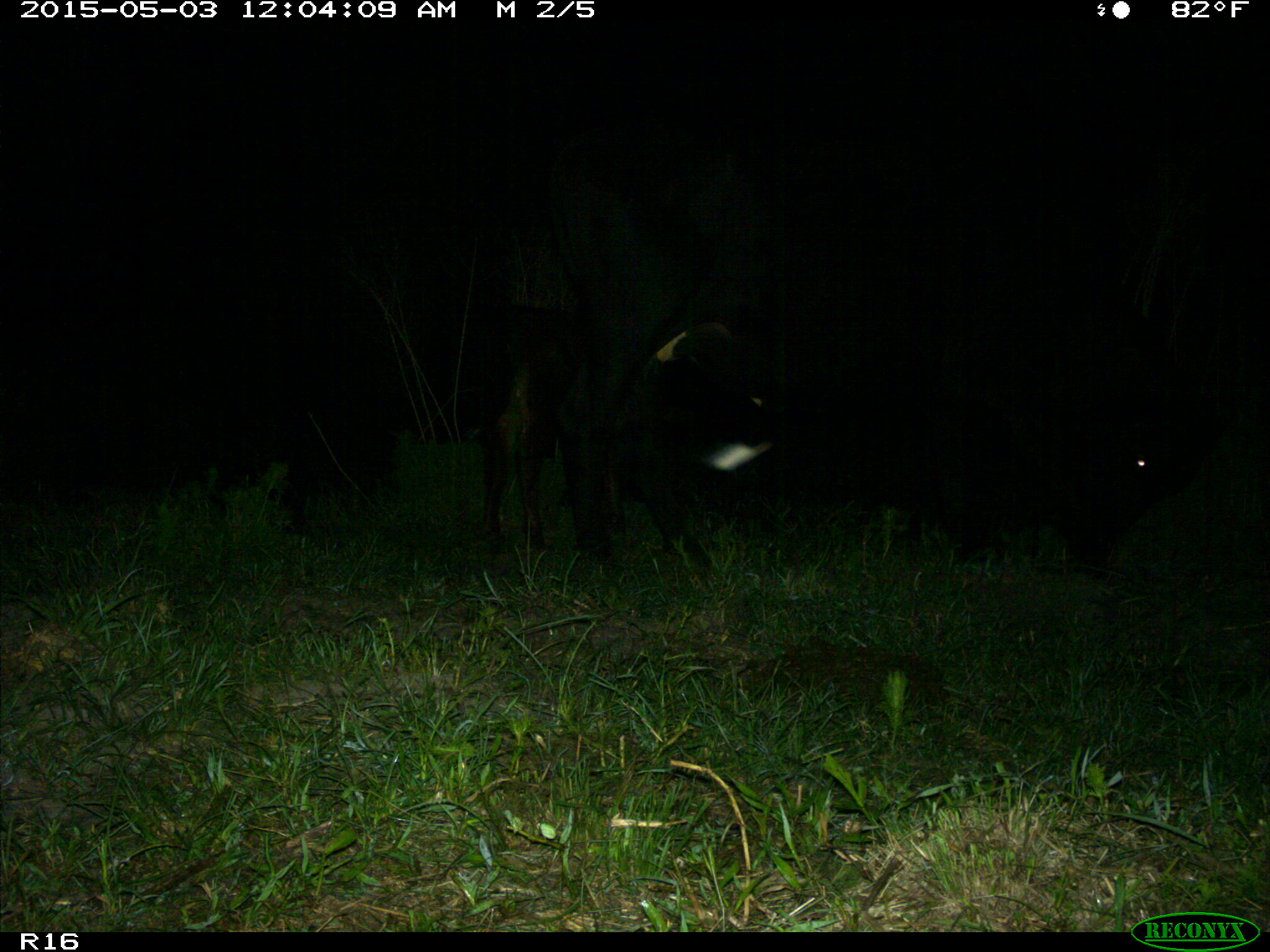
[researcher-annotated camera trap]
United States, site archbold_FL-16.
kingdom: Animalia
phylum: Chordata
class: Mammalia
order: Artiodactyla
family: Bovidae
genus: Bos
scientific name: Bos taurus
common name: domestic cow